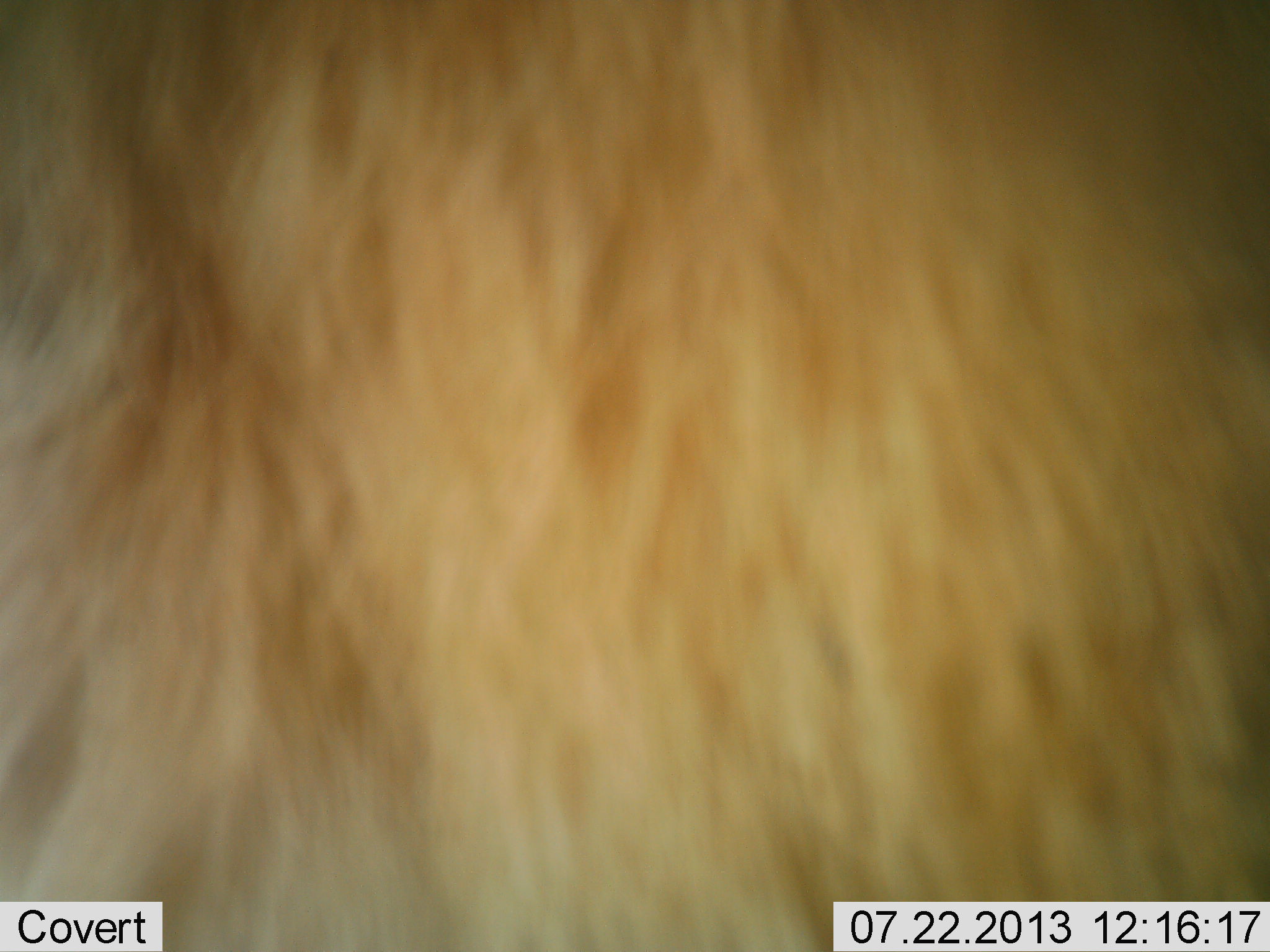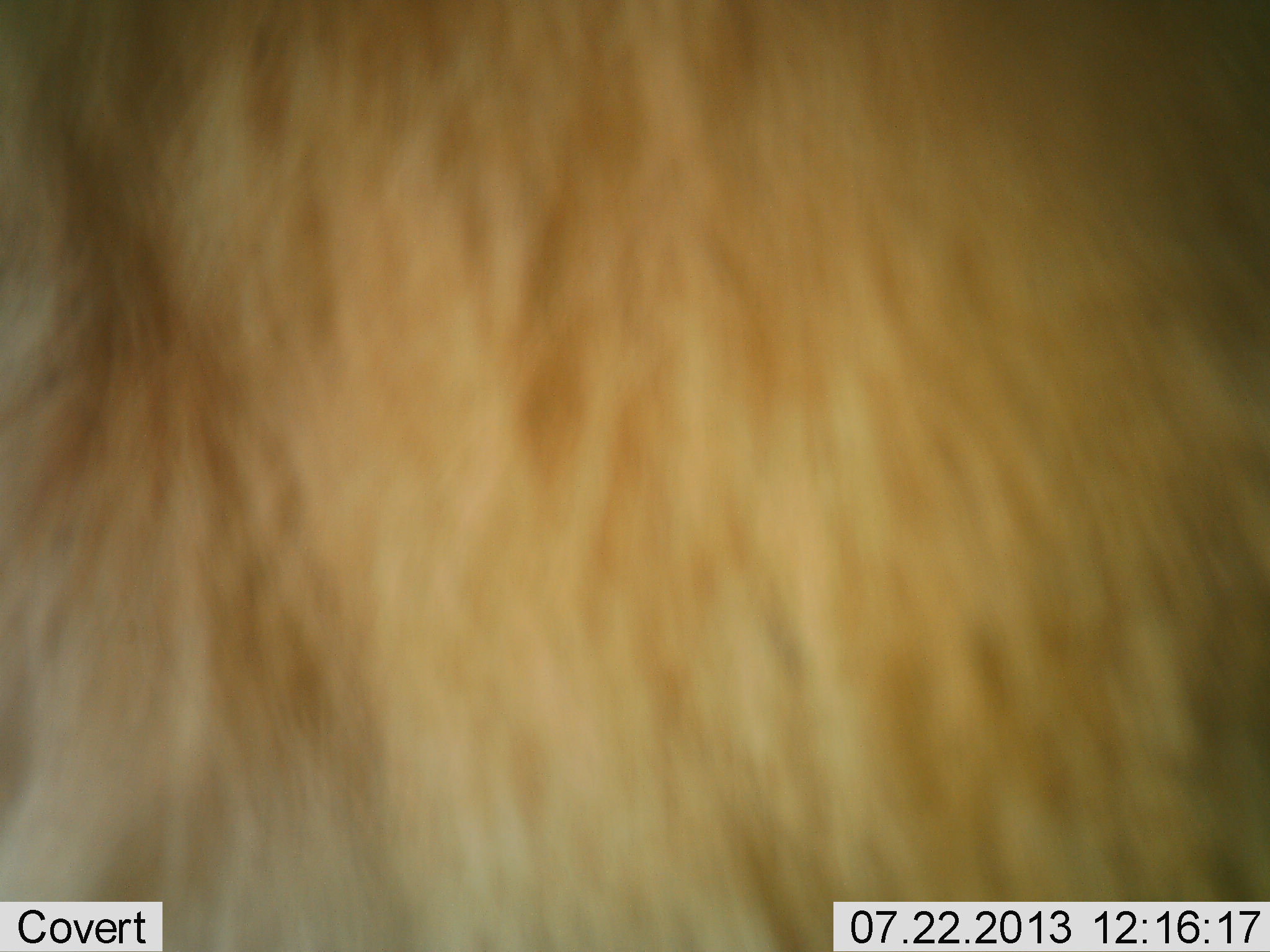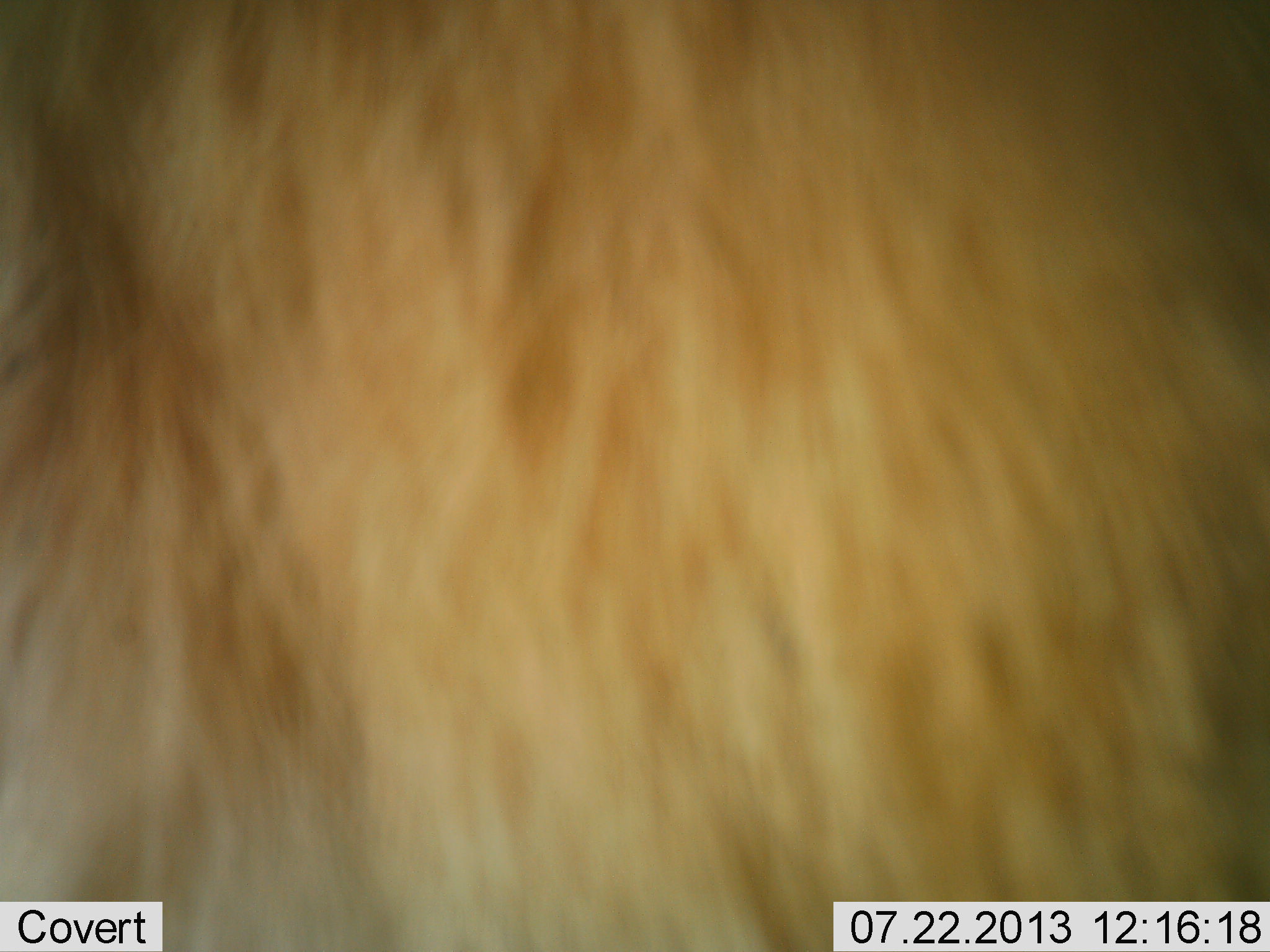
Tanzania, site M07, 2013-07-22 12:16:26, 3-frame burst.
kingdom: Animalia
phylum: Chordata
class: Mammalia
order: Artiodactyla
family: Bovidae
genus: Alcelaphus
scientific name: Alcelaphus buselaphus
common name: hartebeest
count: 1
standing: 100%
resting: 0%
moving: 0%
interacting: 0%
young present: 0%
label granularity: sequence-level